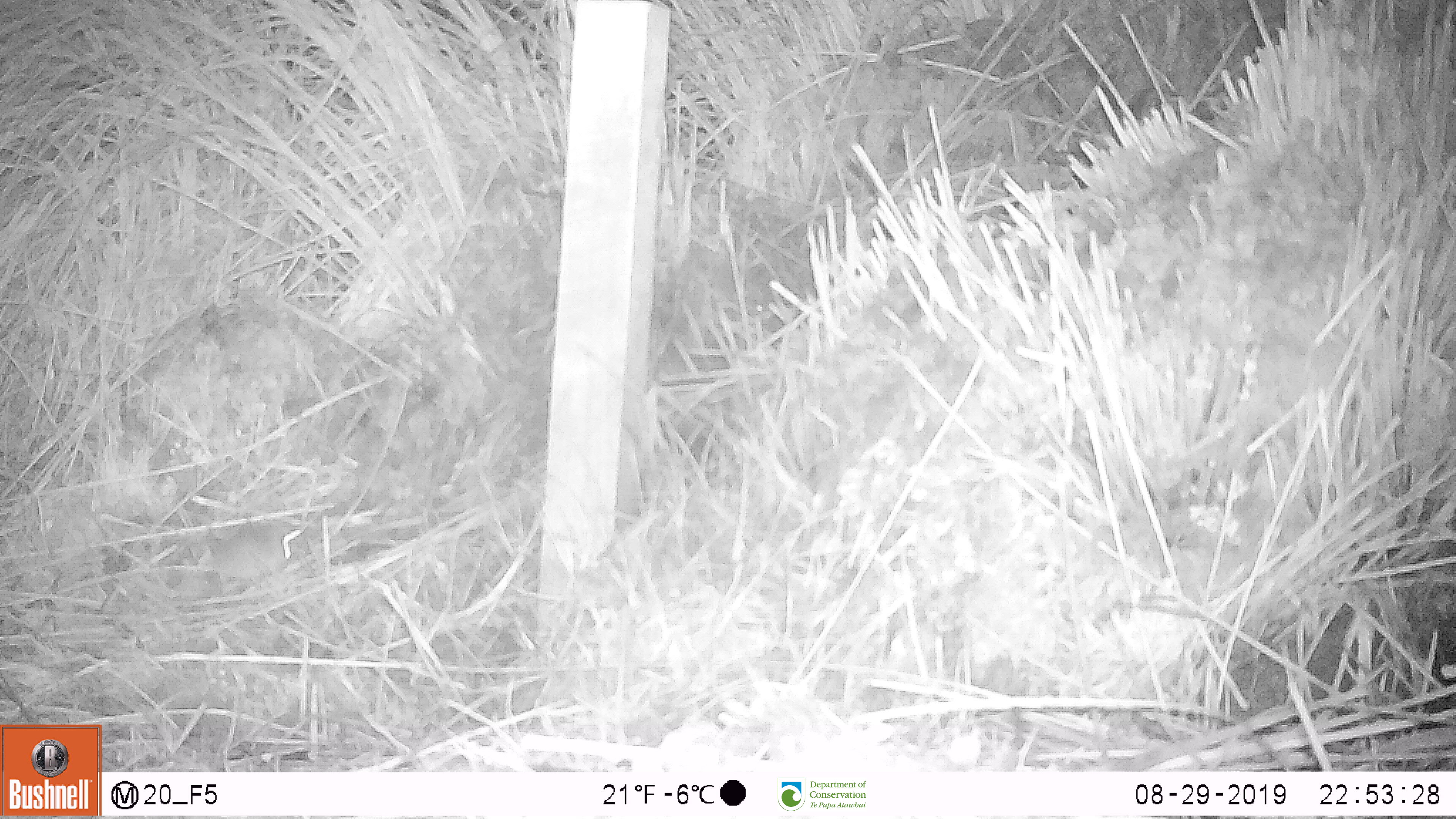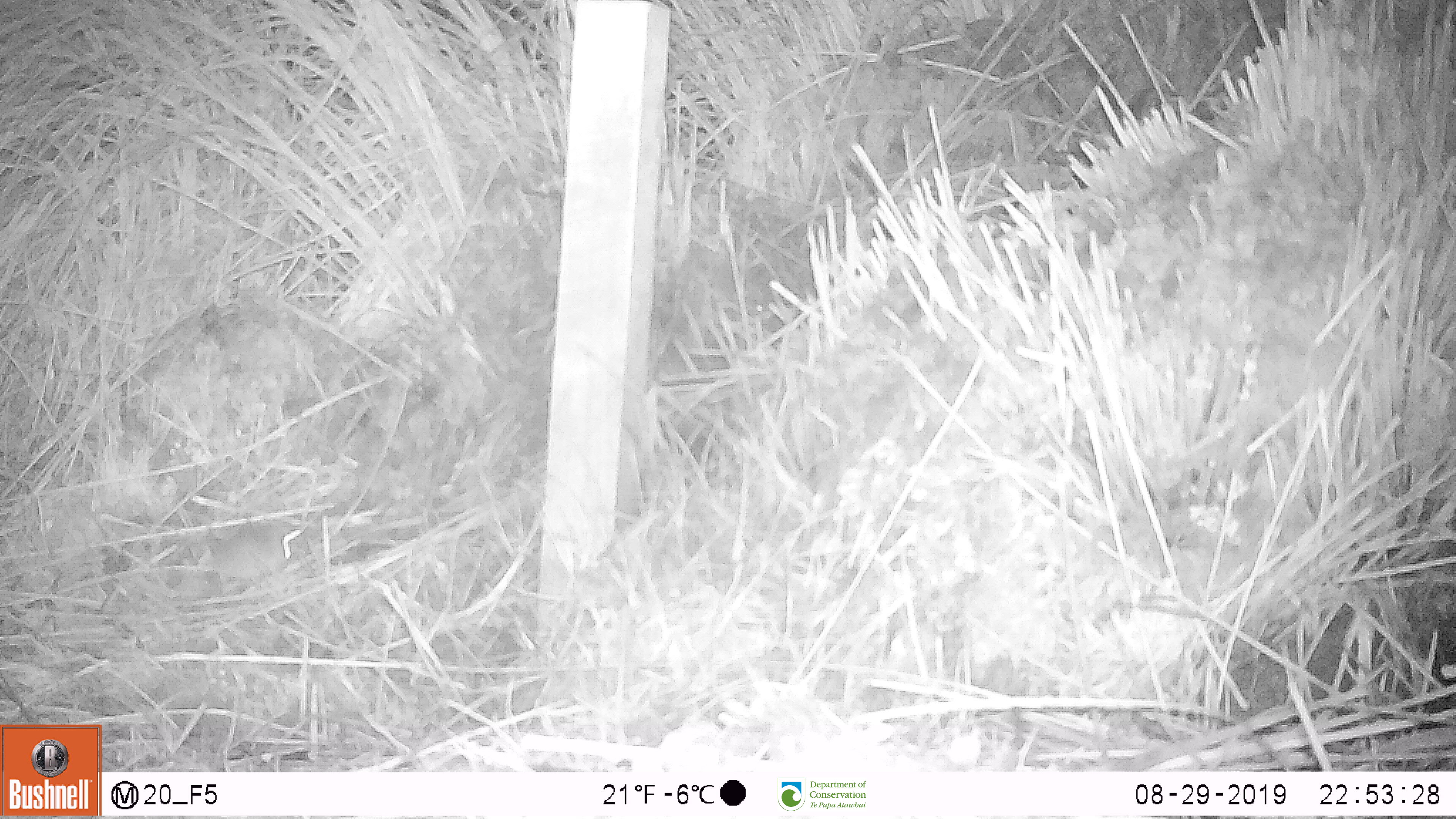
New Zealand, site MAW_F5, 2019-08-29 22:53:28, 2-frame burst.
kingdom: Animalia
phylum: Chordata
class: Mammalia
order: Rodentia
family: Muridae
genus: Mus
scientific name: Mus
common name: mouse